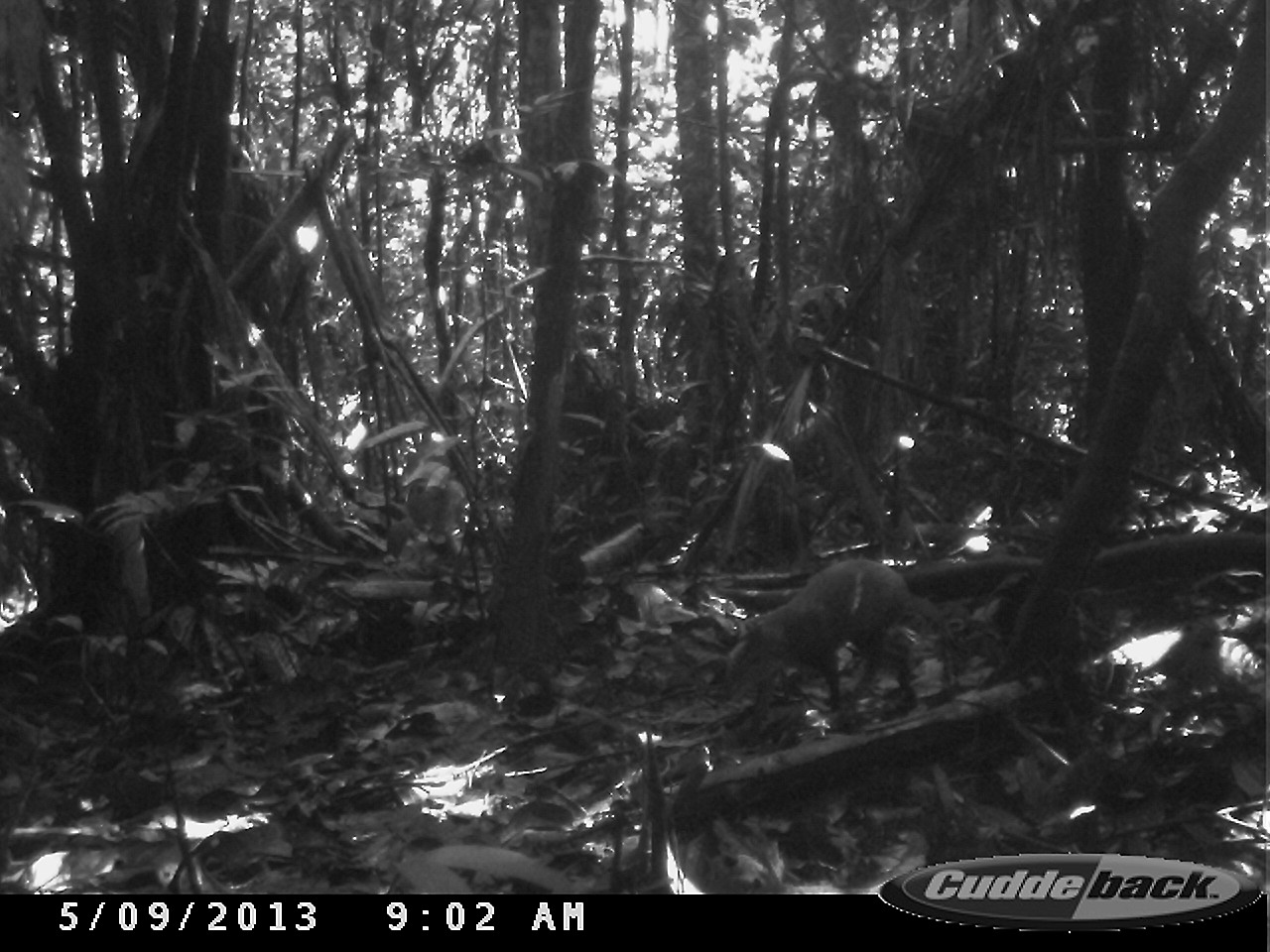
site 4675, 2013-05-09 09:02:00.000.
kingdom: Animalia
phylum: Chordata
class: Mammalia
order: Rodentia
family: Dasyproctidae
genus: Dasyprocta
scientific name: Dasyprocta leporina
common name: red-rumped agouti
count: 1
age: adult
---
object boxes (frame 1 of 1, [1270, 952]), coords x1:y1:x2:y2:
dasyprocta leporina: 716:556:966:725